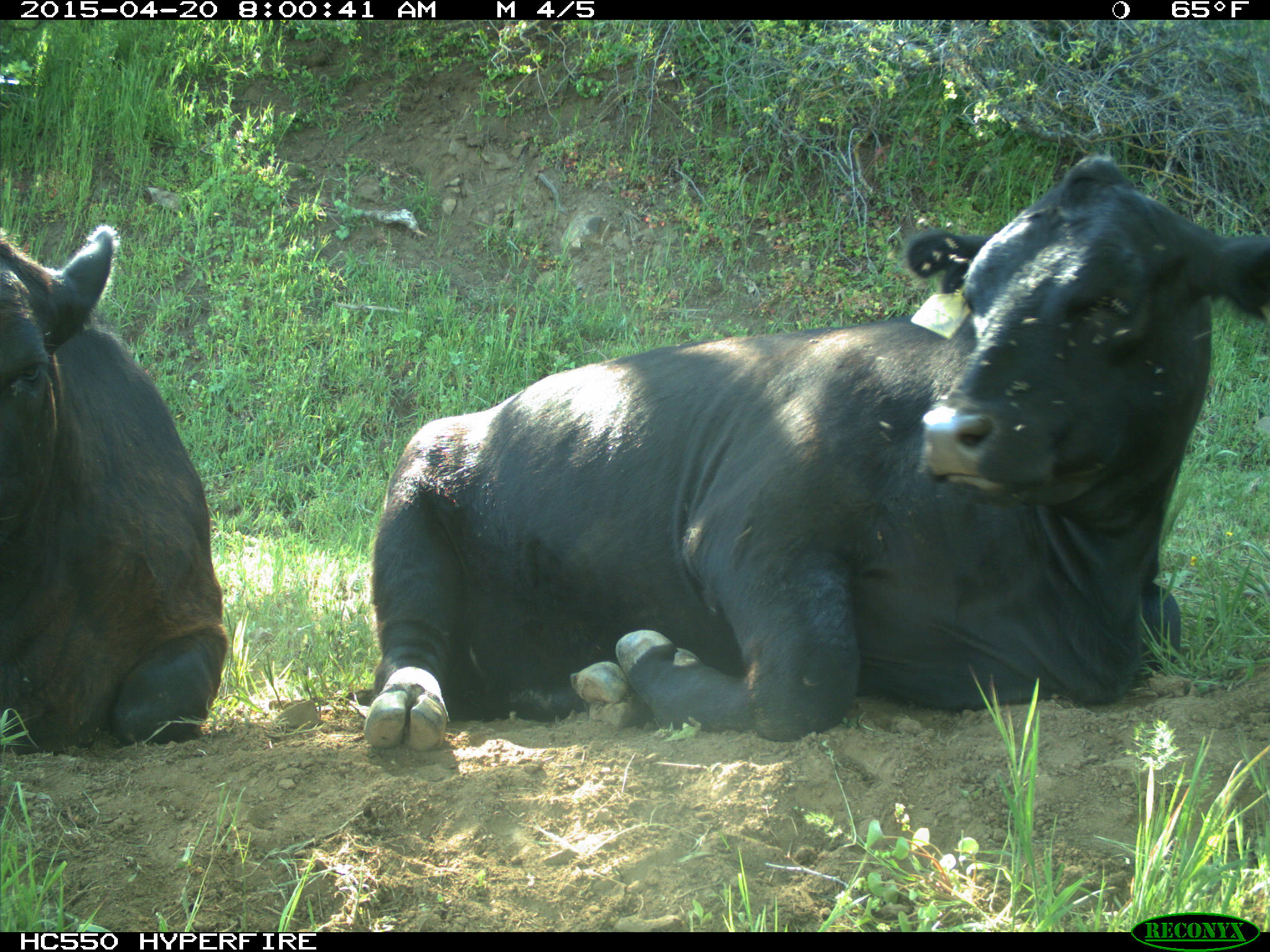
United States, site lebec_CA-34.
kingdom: Animalia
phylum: Chordata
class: Mammalia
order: Artiodactyla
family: Bovidae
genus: Bos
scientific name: Bos taurus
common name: domestic cow